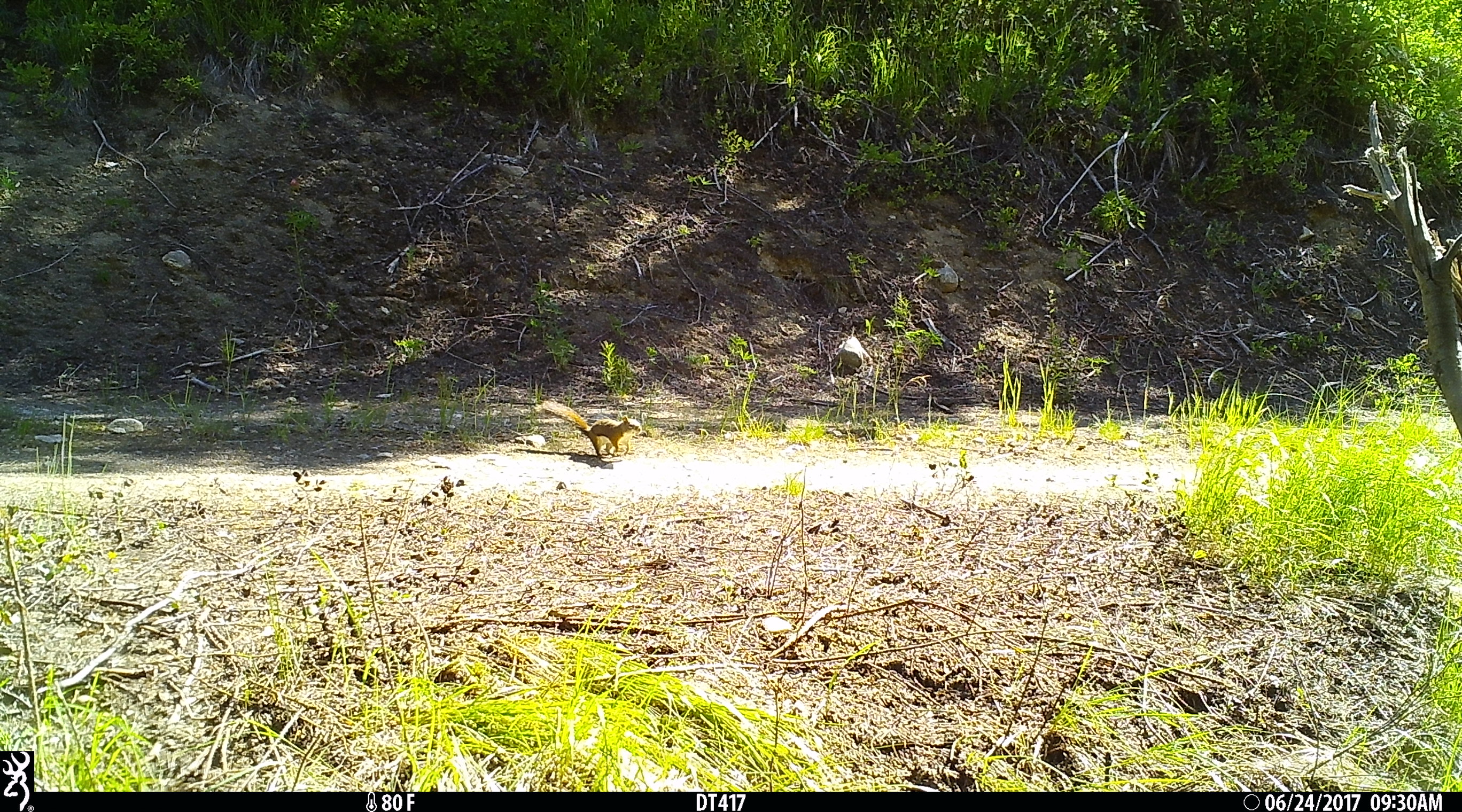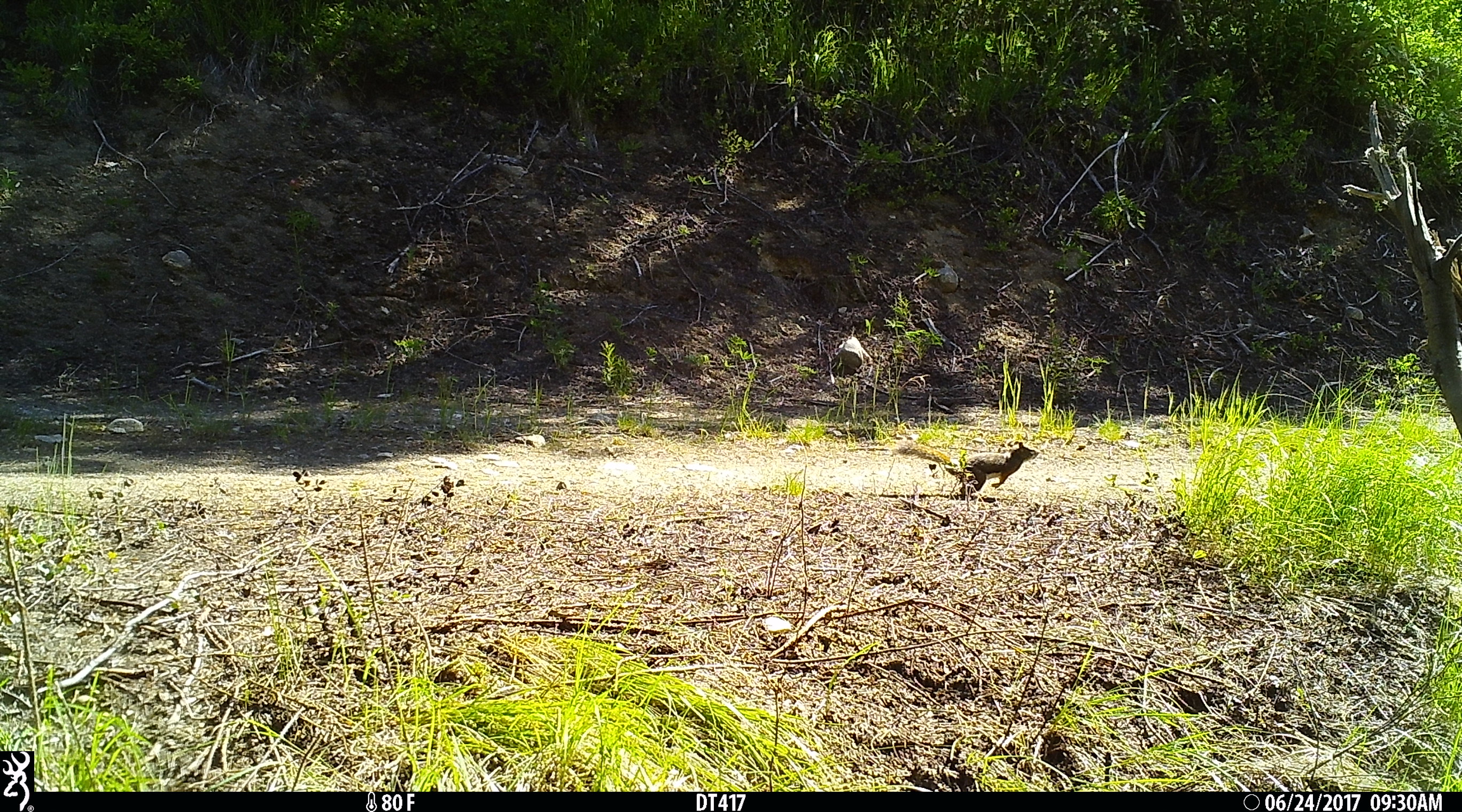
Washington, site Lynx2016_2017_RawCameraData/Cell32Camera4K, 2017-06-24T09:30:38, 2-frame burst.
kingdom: Animalia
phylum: Chordata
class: Mammalia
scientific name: Mammalia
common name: small mammal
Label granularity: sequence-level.